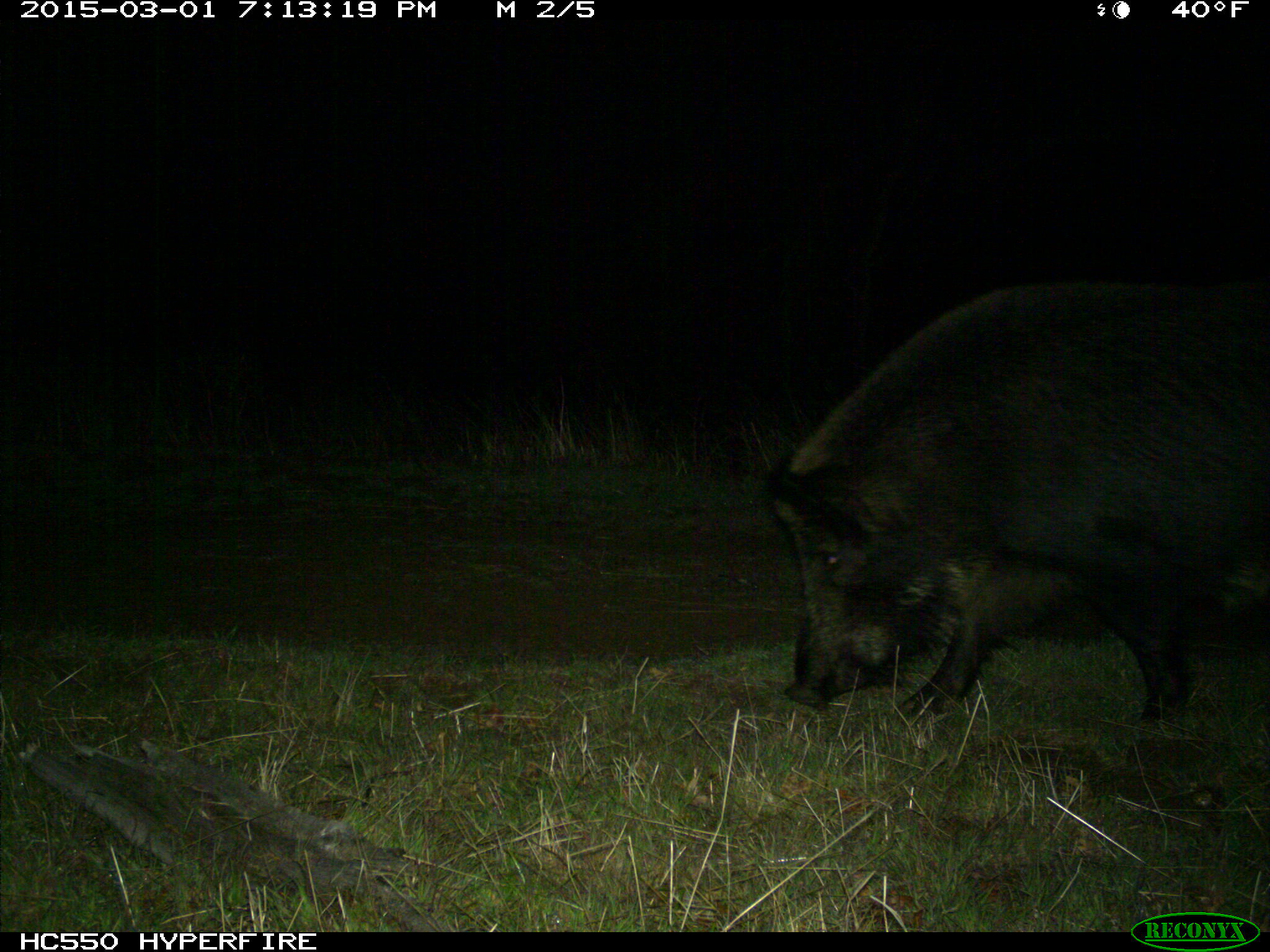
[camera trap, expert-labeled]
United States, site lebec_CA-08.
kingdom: Animalia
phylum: Chordata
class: Mammalia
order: Artiodactyla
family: Suidae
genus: Sus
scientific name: Sus scrofa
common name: wild boar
Sus scrofa (wild boar).